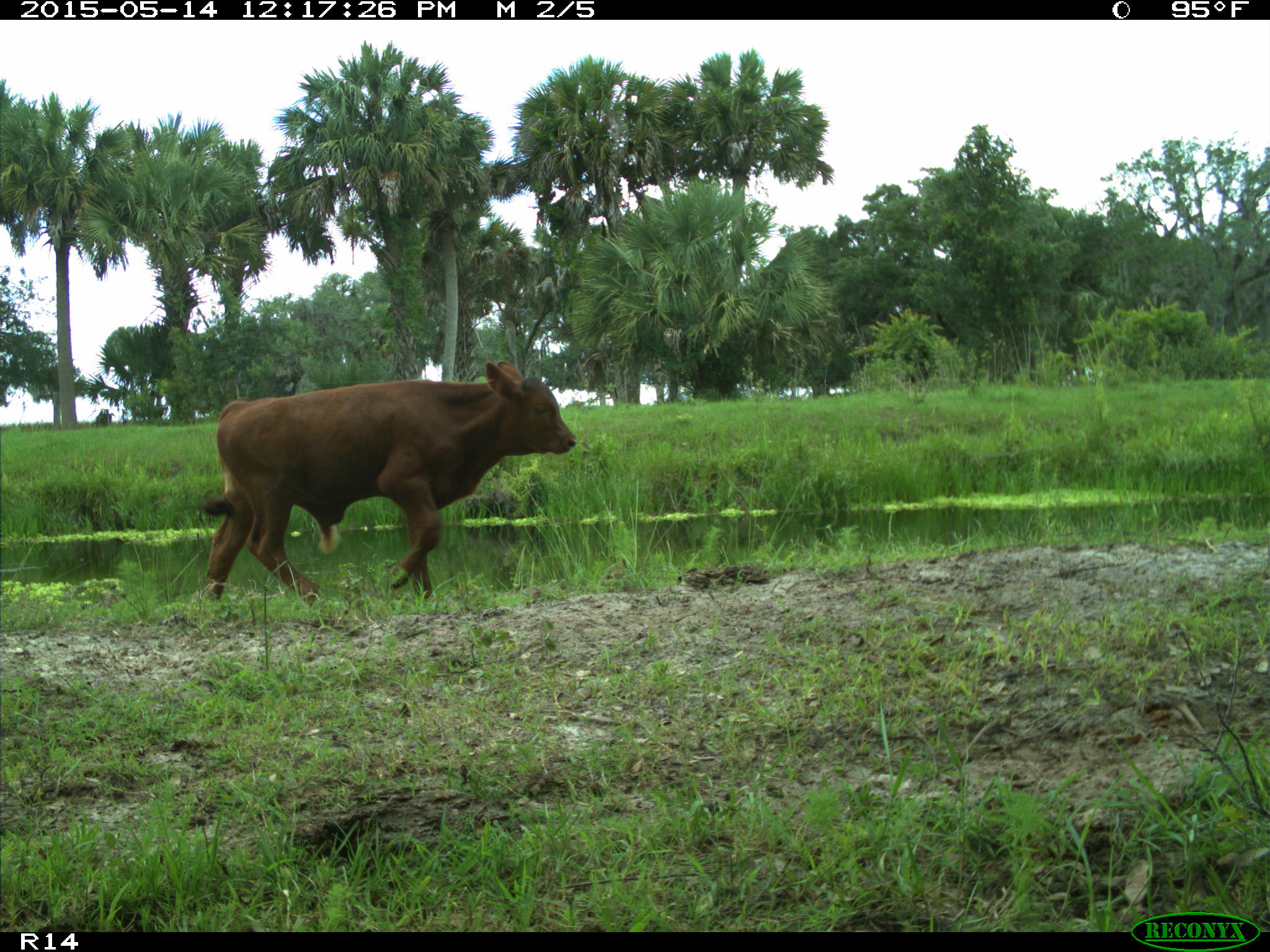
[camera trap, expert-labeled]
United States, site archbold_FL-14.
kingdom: Animalia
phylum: Chordata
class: Mammalia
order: Artiodactyla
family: Bovidae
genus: Bos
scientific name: Bos taurus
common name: domestic cow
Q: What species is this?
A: Bos taurus (domestic cow).